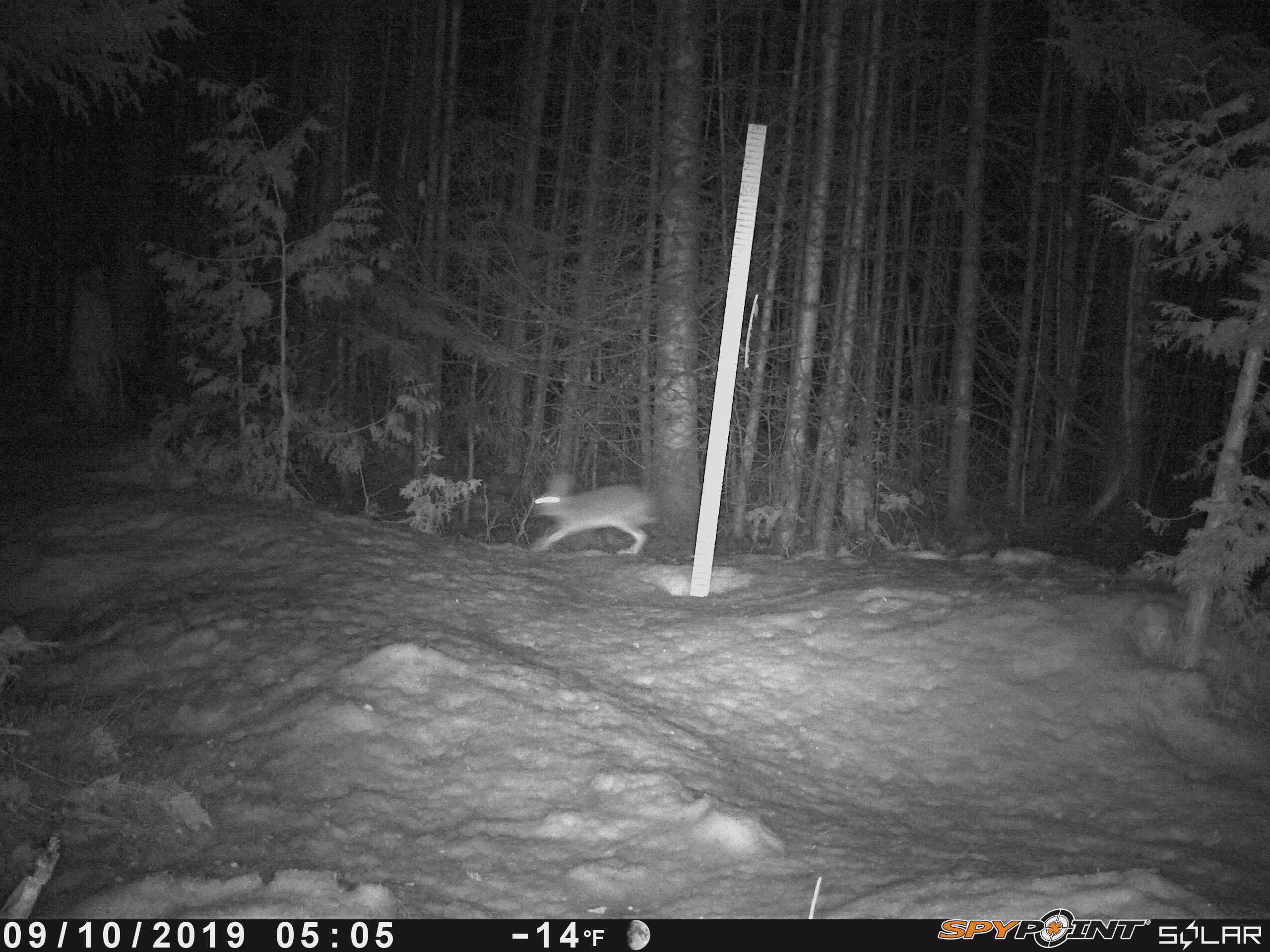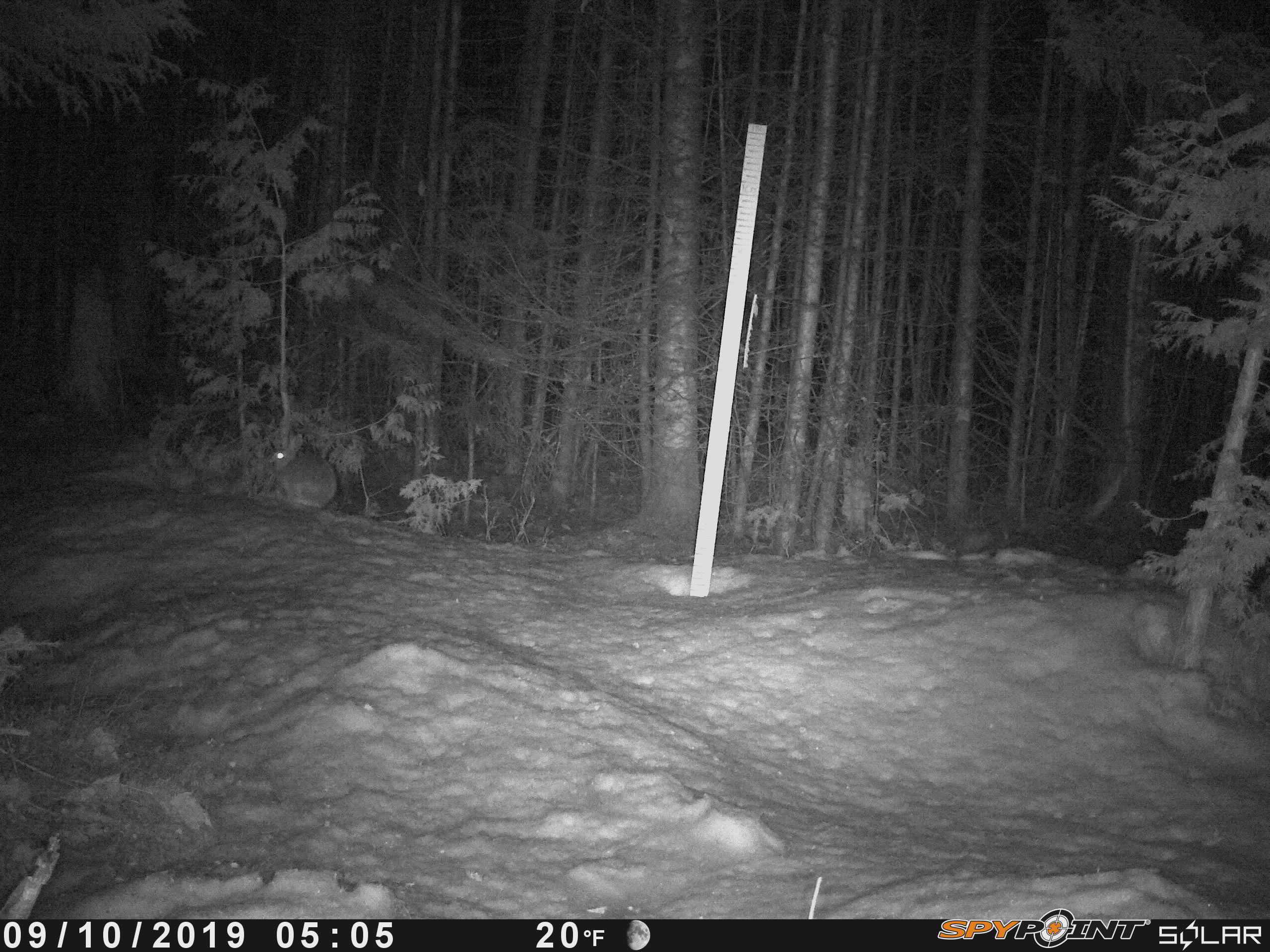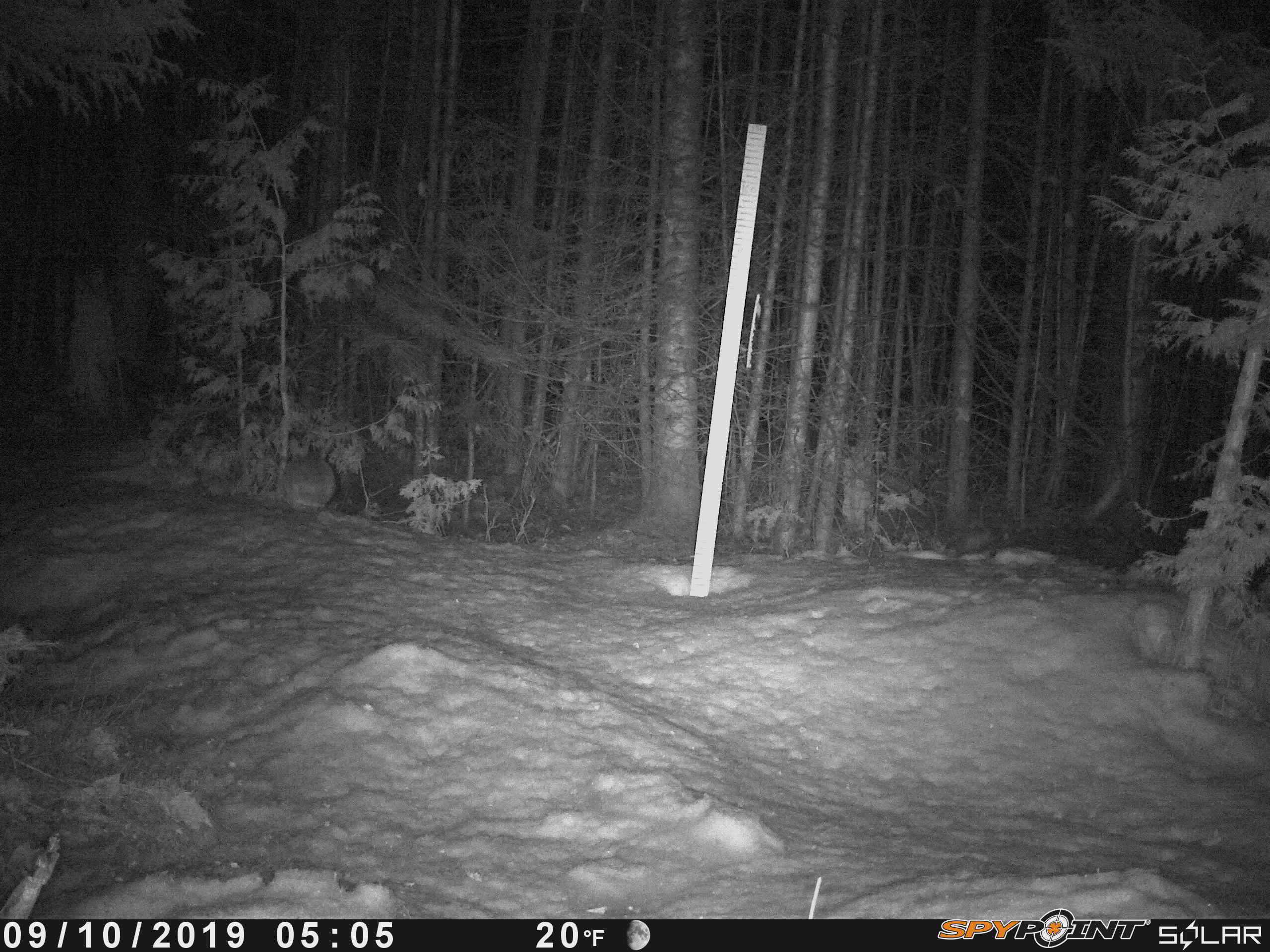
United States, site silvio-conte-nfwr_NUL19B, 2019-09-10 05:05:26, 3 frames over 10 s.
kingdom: Animalia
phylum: Chordata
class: Mammalia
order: Lagomorpha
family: Leporidae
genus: Lepus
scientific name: Lepus americanus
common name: snowshoe hare